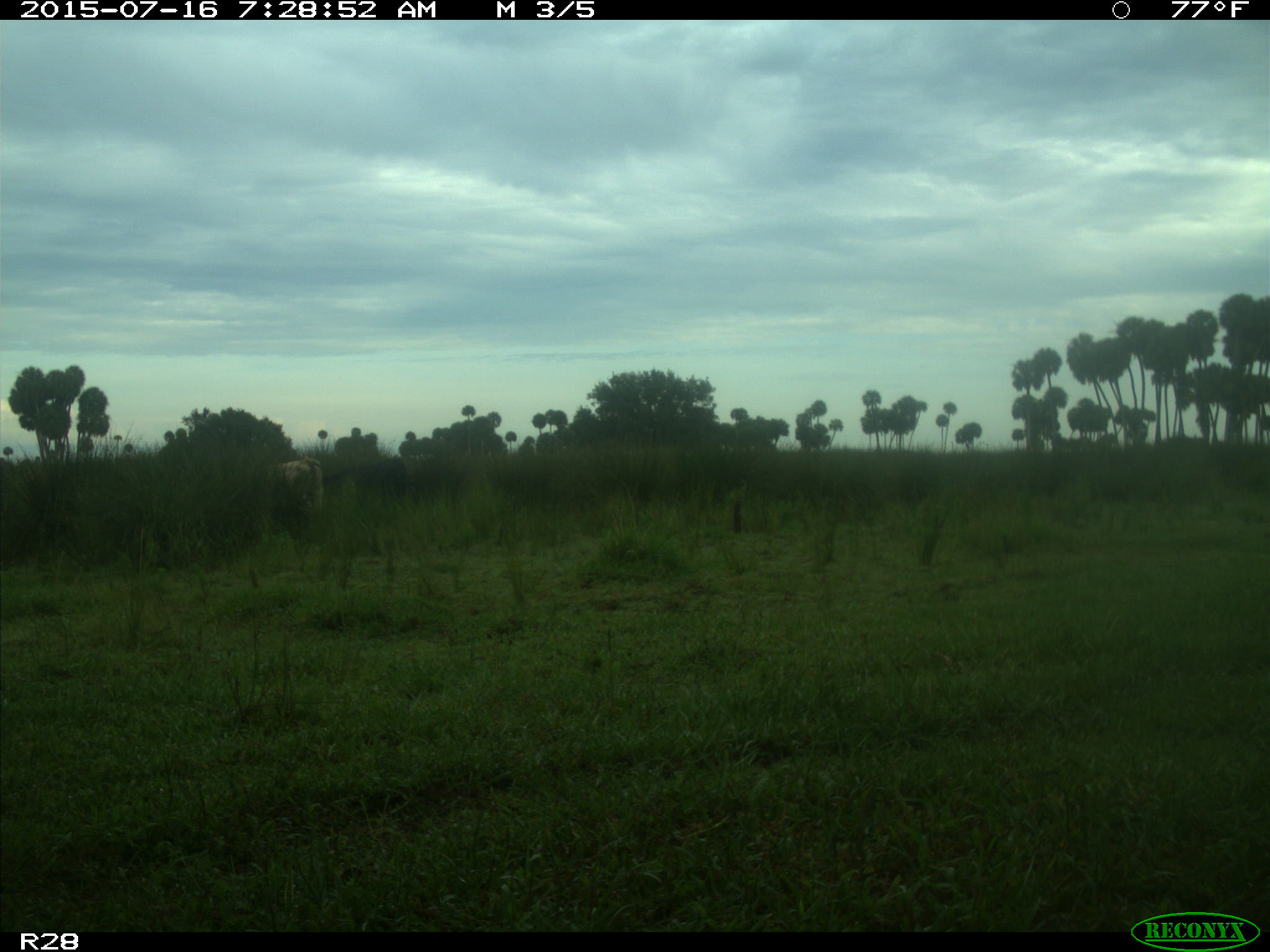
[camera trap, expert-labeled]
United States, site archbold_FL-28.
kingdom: Animalia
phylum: Chordata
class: Mammalia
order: Artiodactyla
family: Bovidae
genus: Bos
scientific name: Bos taurus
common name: domestic cow